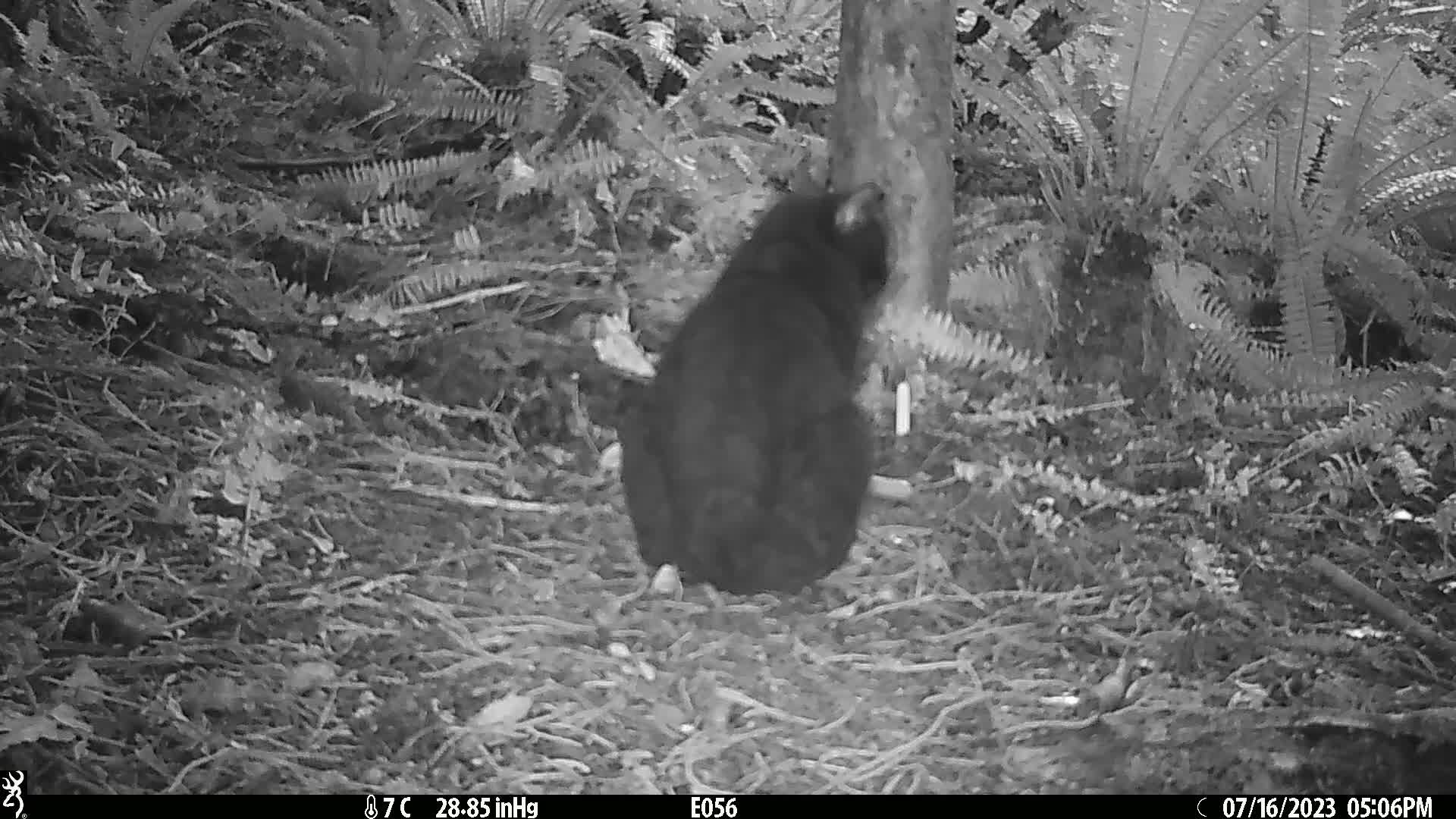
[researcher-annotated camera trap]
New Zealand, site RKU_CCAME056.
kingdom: Animalia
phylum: Chordata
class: Mammalia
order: Carnivora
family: Felidae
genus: Felis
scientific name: Felis catus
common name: domestic cat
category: cat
Cat (domestic cat) (Felis catus).